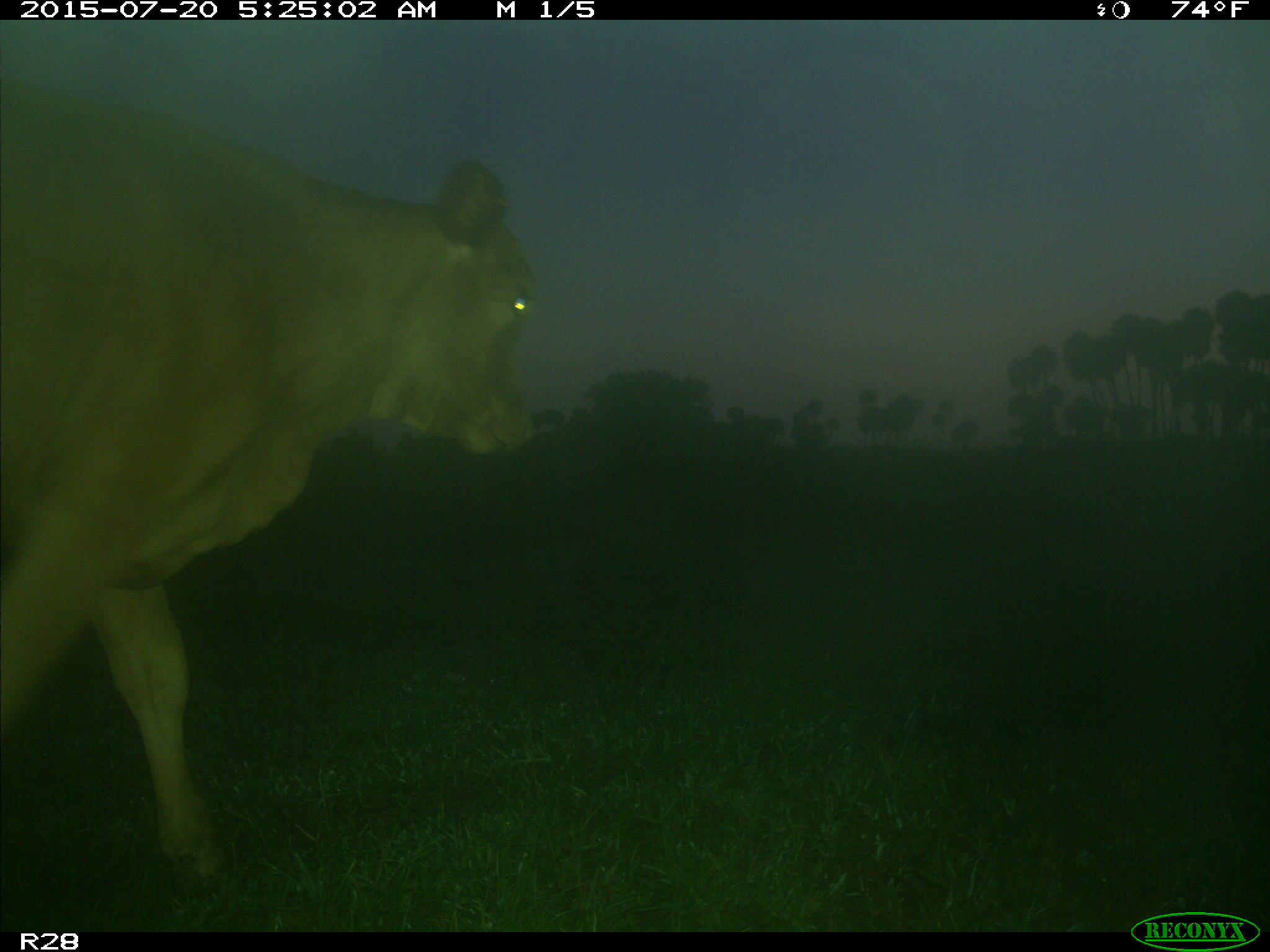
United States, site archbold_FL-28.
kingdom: Animalia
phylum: Chordata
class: Mammalia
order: Artiodactyla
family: Bovidae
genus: Bos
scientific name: Bos taurus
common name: domestic cow